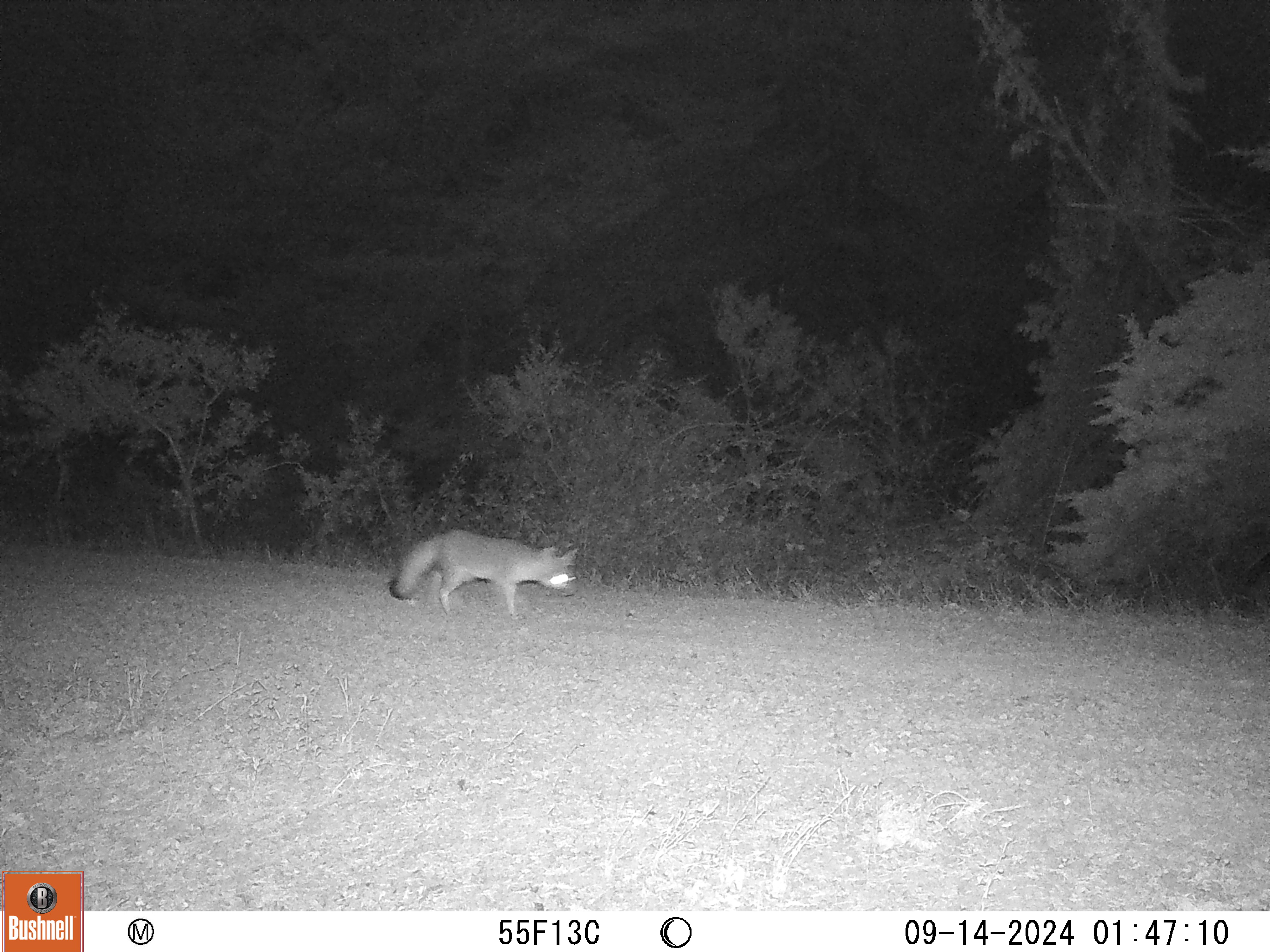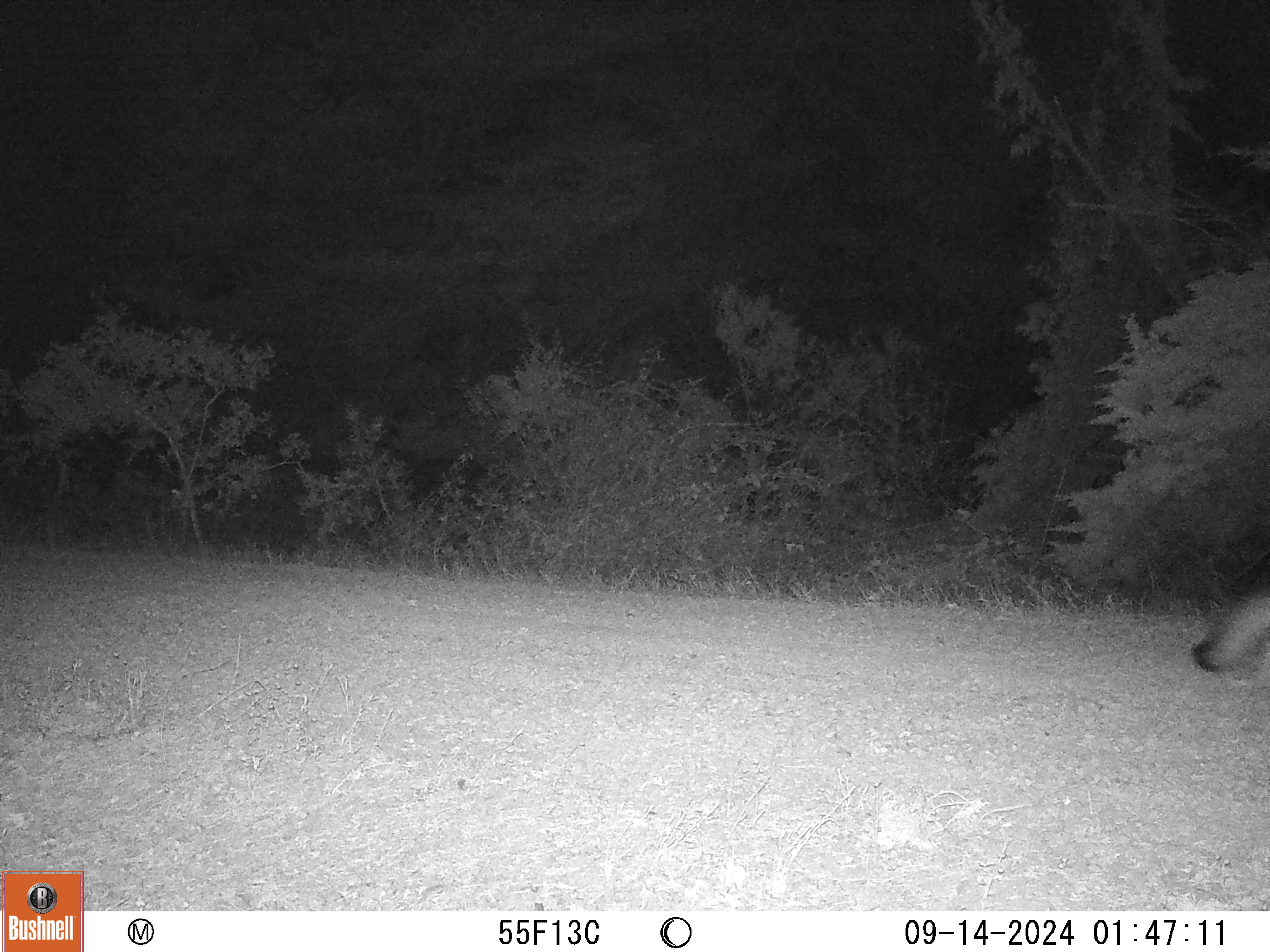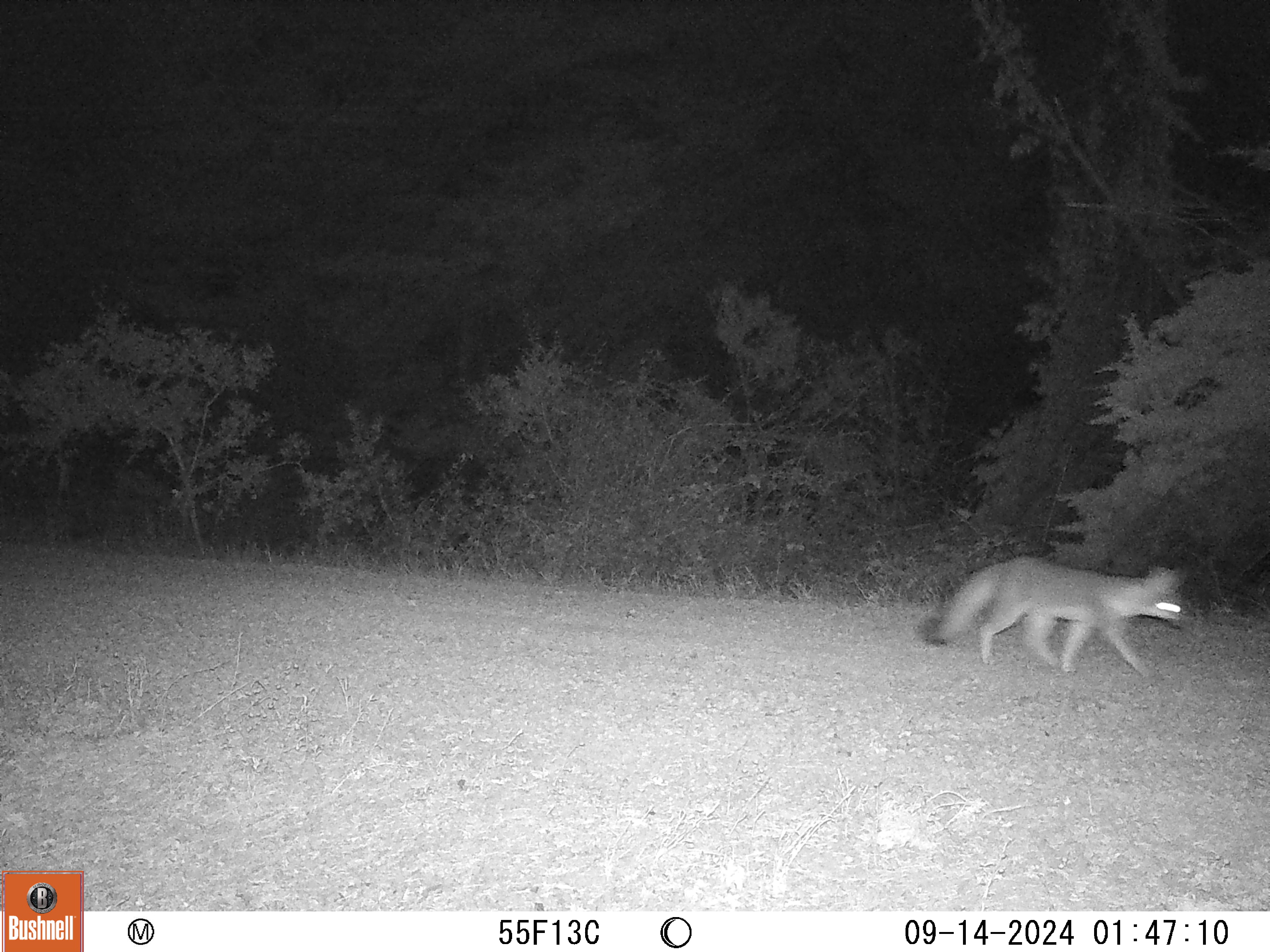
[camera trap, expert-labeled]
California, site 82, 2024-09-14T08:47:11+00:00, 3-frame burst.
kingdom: Animalia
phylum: Chordata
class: Mammalia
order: Carnivora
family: Canidae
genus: Urocyon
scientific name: Urocyon cinereoargenteus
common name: gray fox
Gray fox (Urocyon cinereoargenteus).